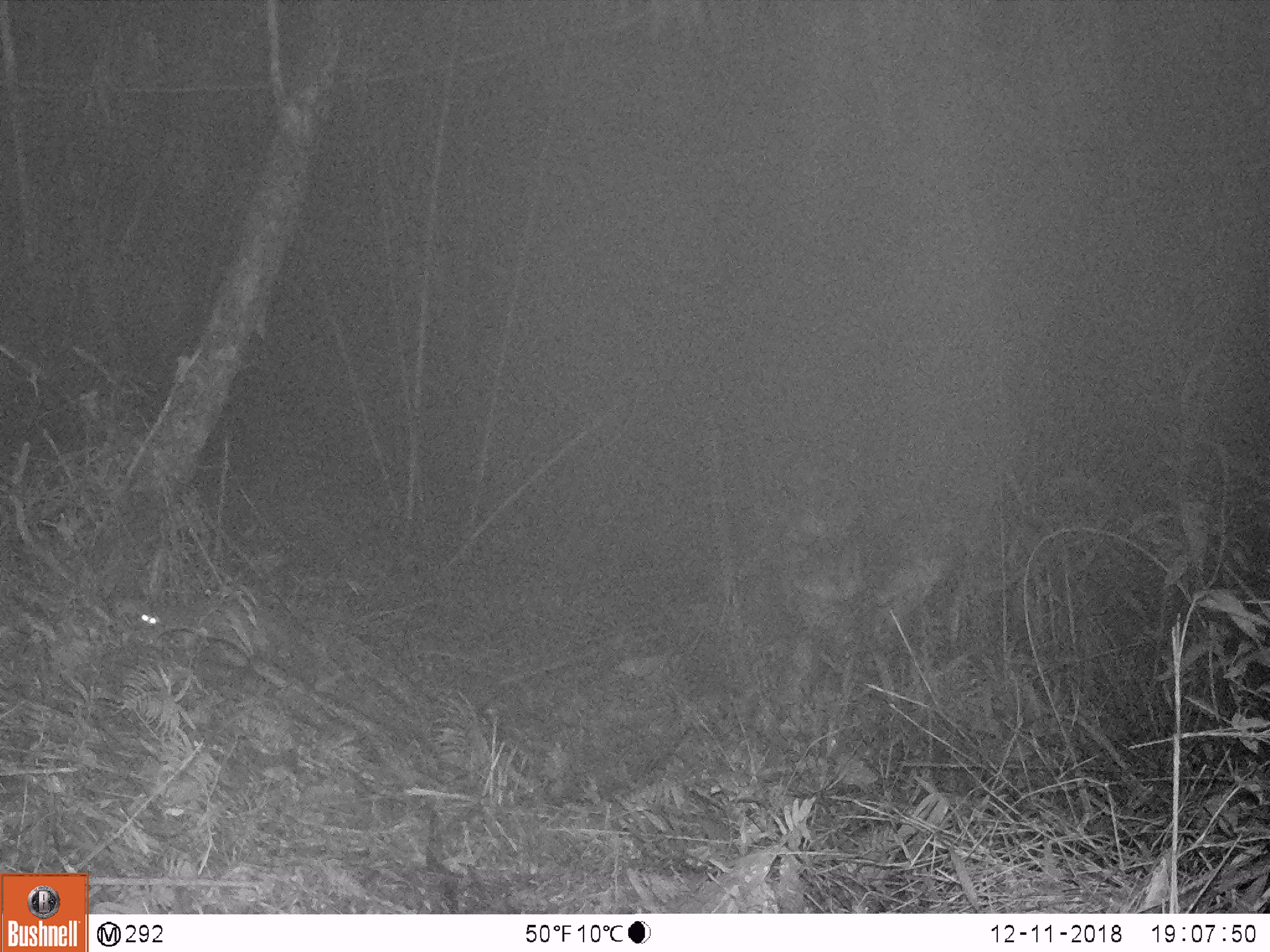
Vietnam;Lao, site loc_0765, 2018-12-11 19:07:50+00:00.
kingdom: Animalia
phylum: Chordata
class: Mammalia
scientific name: Mammalia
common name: mammal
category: unidentified small mammal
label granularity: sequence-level